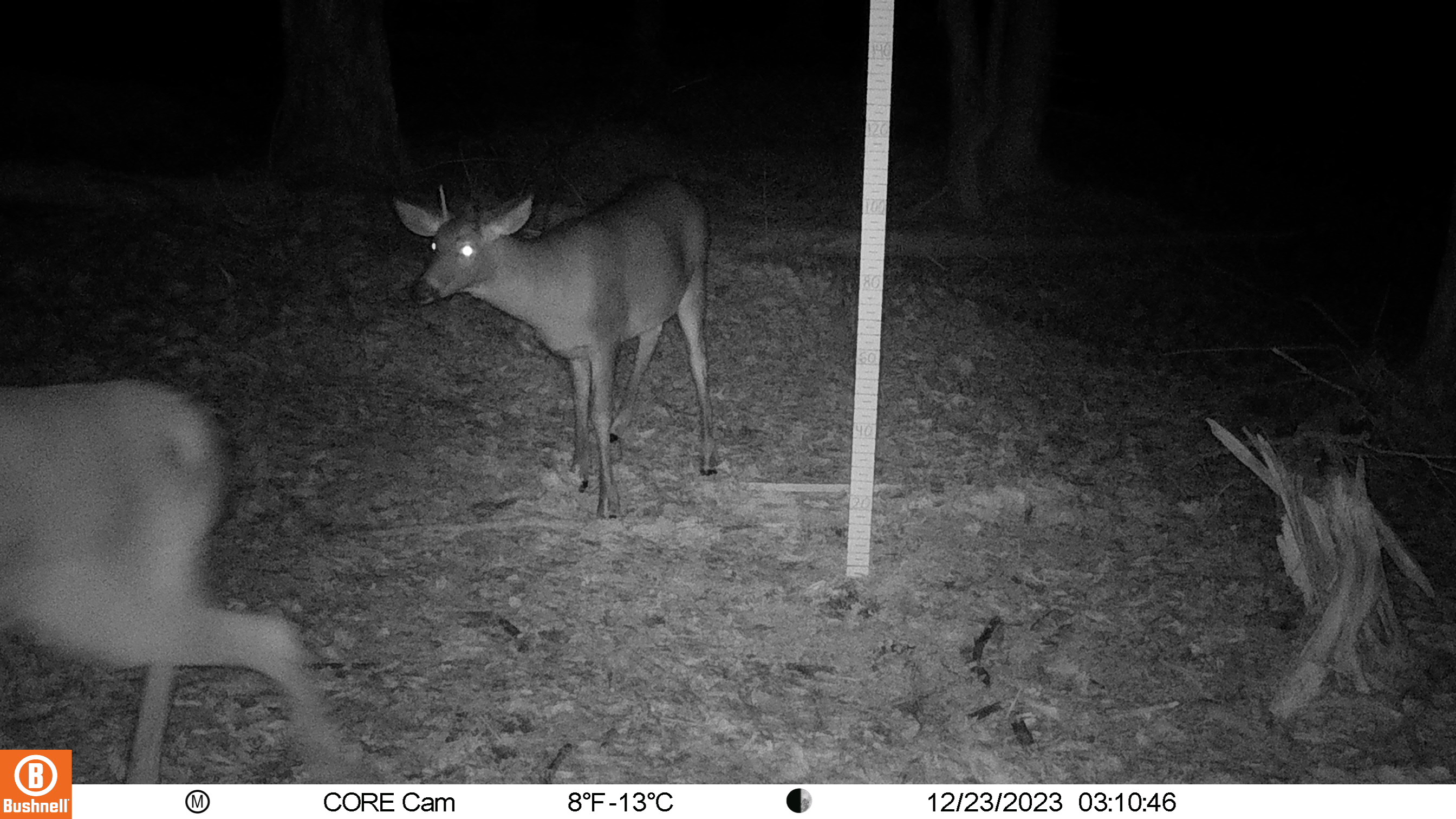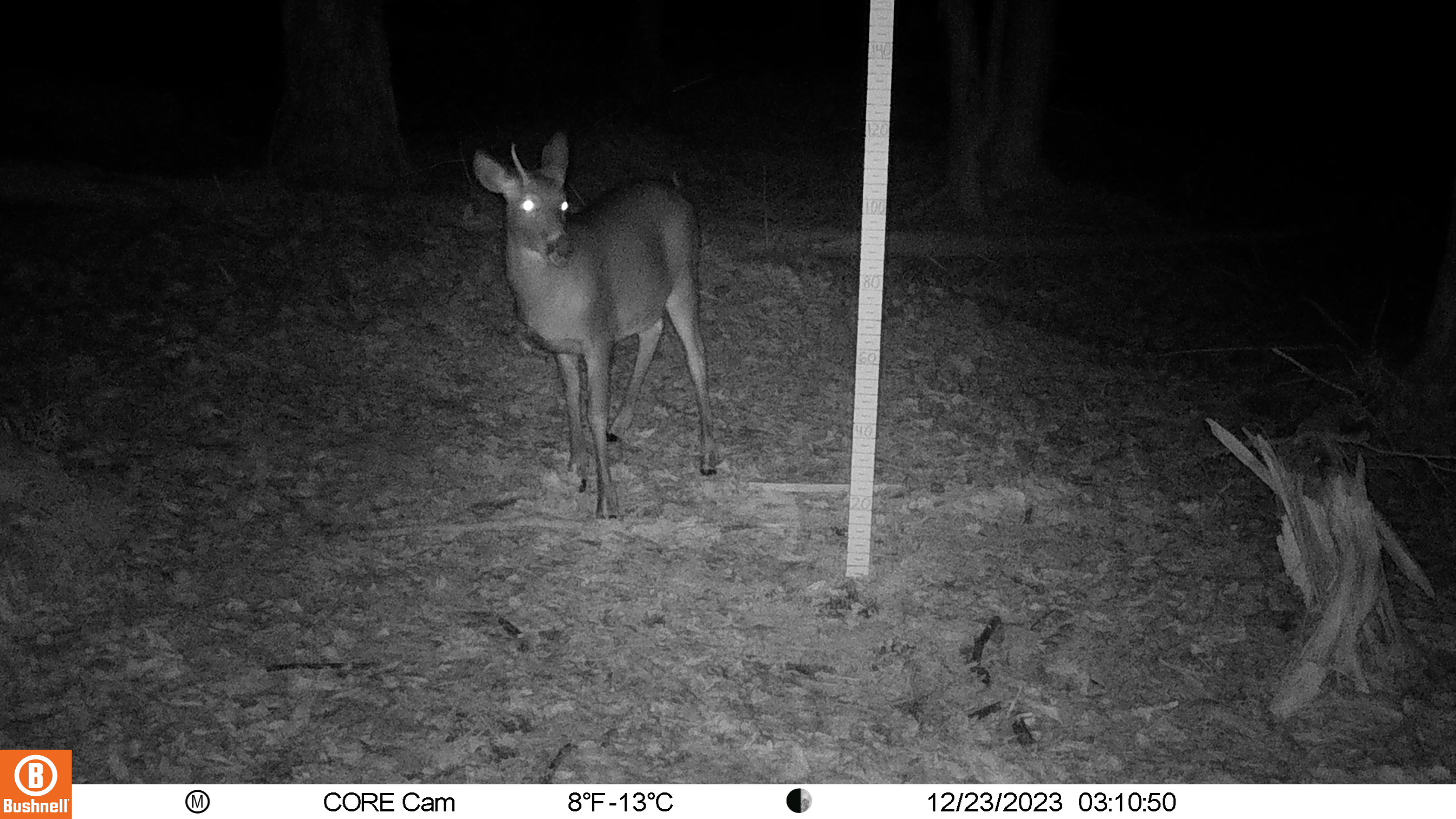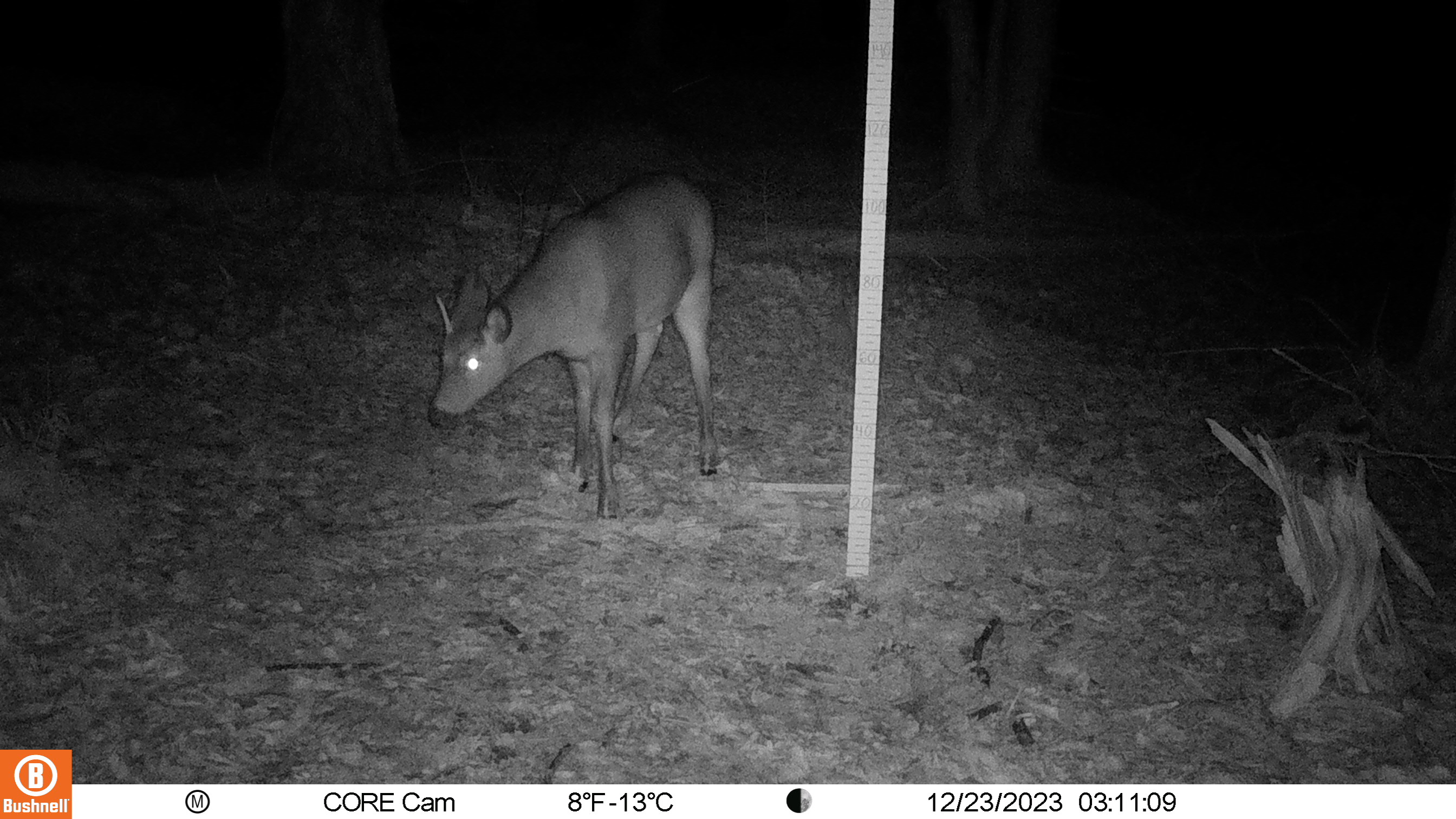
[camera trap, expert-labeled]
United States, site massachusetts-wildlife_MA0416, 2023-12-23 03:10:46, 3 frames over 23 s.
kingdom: Animalia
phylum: Chordata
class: Mammalia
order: Artiodactyla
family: Cervidae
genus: Odocoileus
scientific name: Odocoileus virginianus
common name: white-tailed deer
White-tailed deer (Odocoileus virginianus).